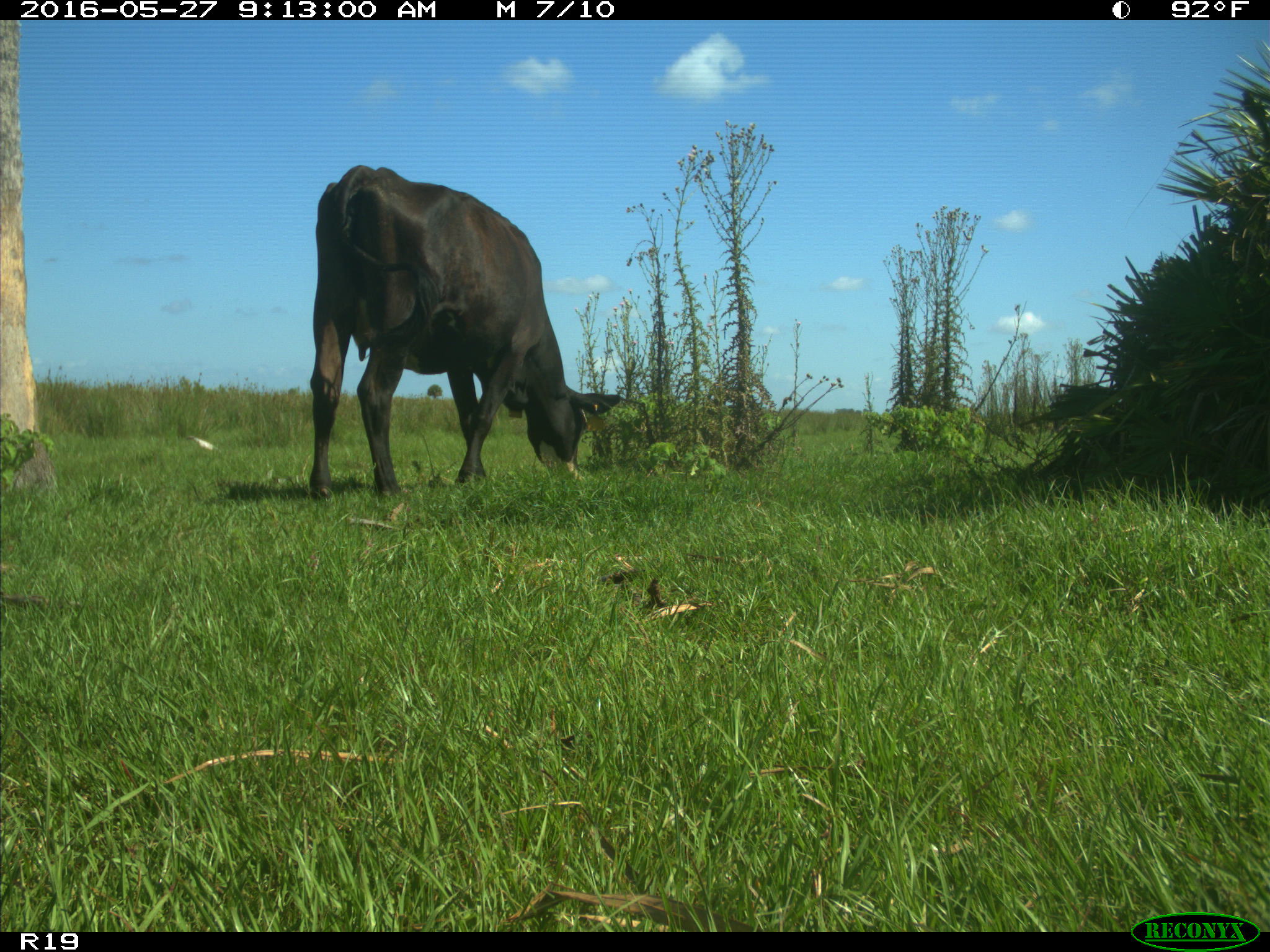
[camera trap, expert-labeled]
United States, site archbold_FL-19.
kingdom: Animalia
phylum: Chordata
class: Mammalia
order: Artiodactyla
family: Bovidae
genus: Bos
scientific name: Bos taurus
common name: domestic cow